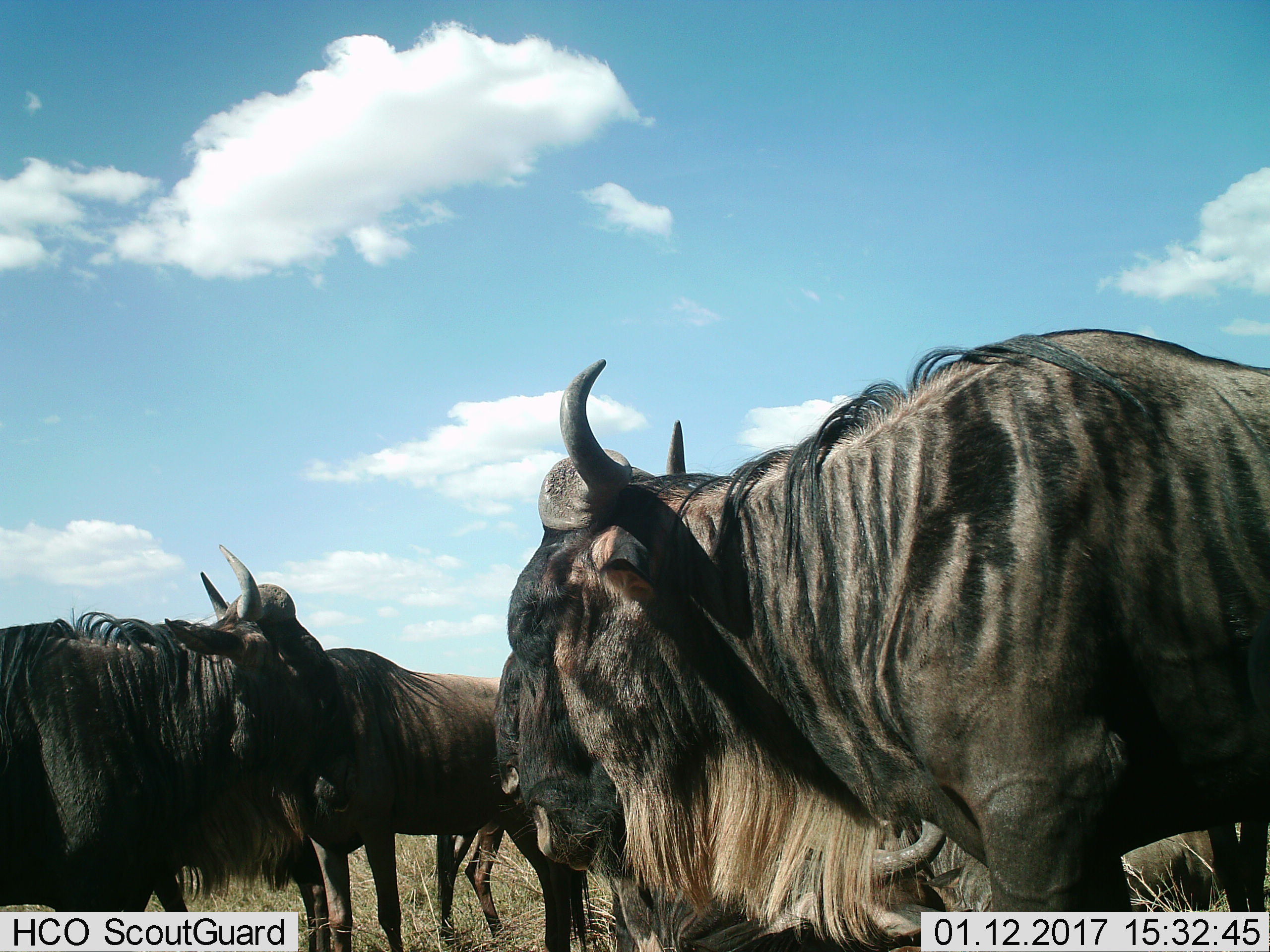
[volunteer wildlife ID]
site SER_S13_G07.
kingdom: Animalia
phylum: Chordata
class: Mammalia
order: Artiodactyla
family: Bovidae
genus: Connochaetes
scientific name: Connochaetes taurinus taurinus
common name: blue wildebeest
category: wildebeestblue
Wildebeestblue (blue wildebeest) (Connochaetes taurinus taurinus), count 6. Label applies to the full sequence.